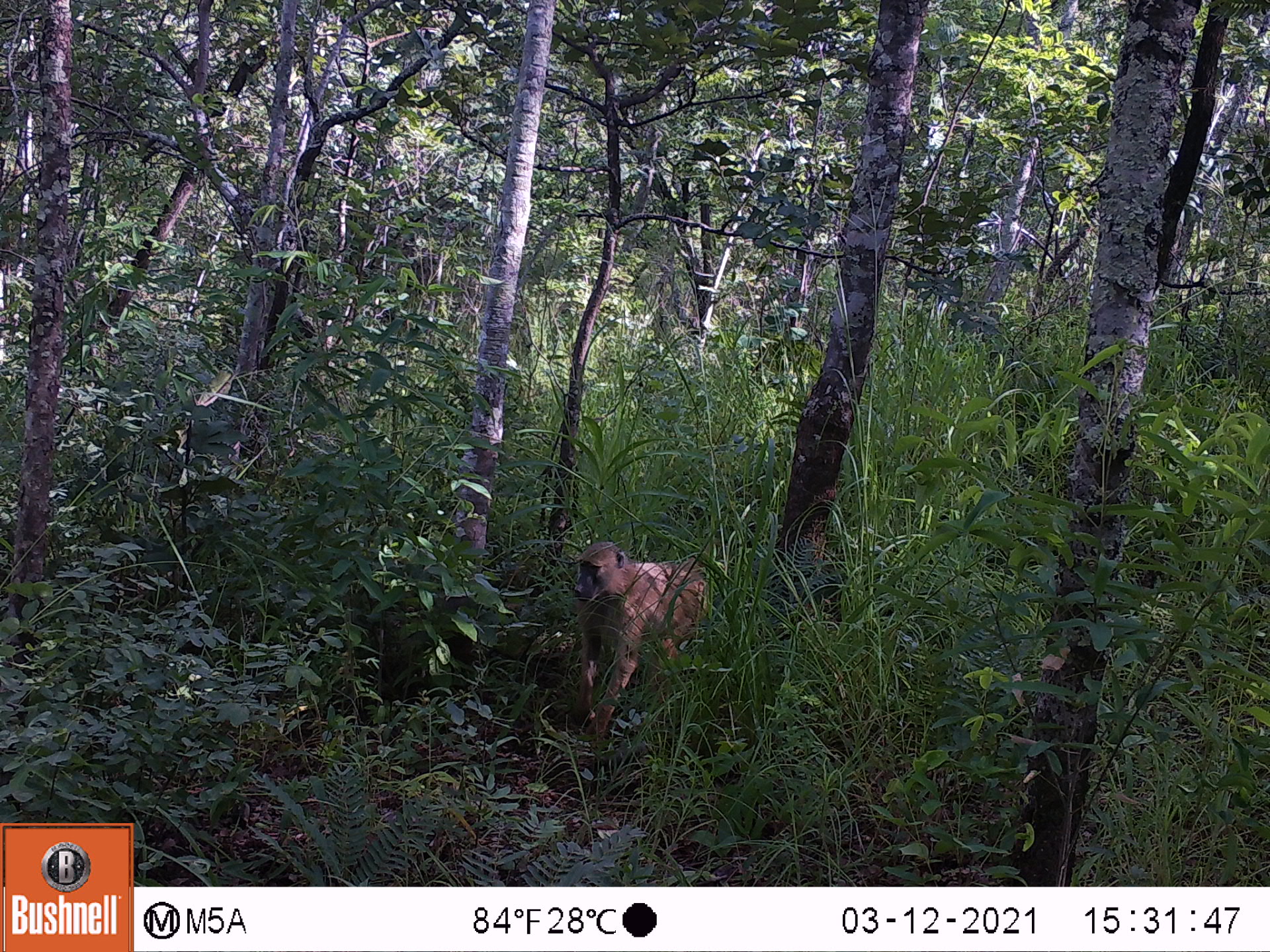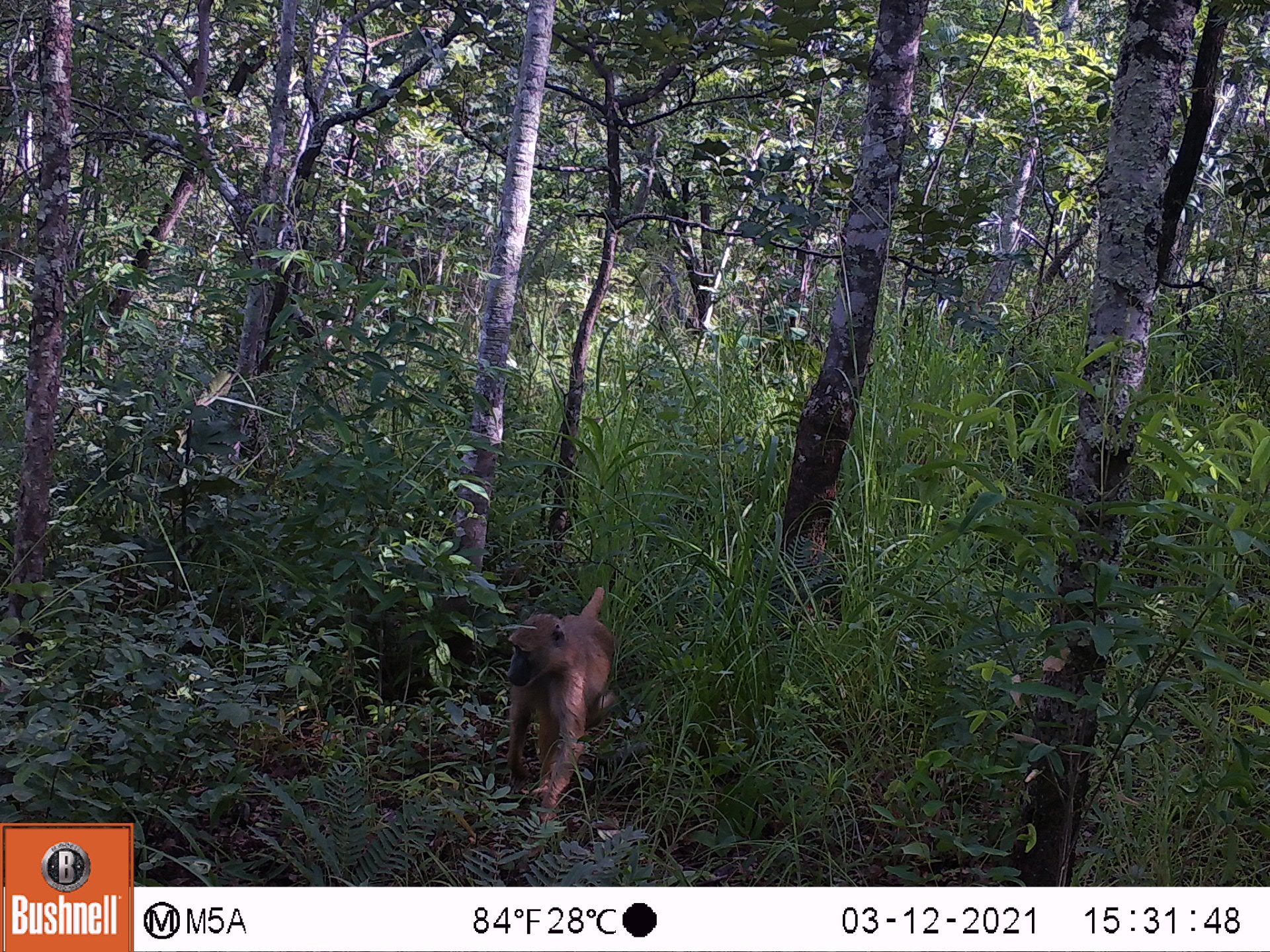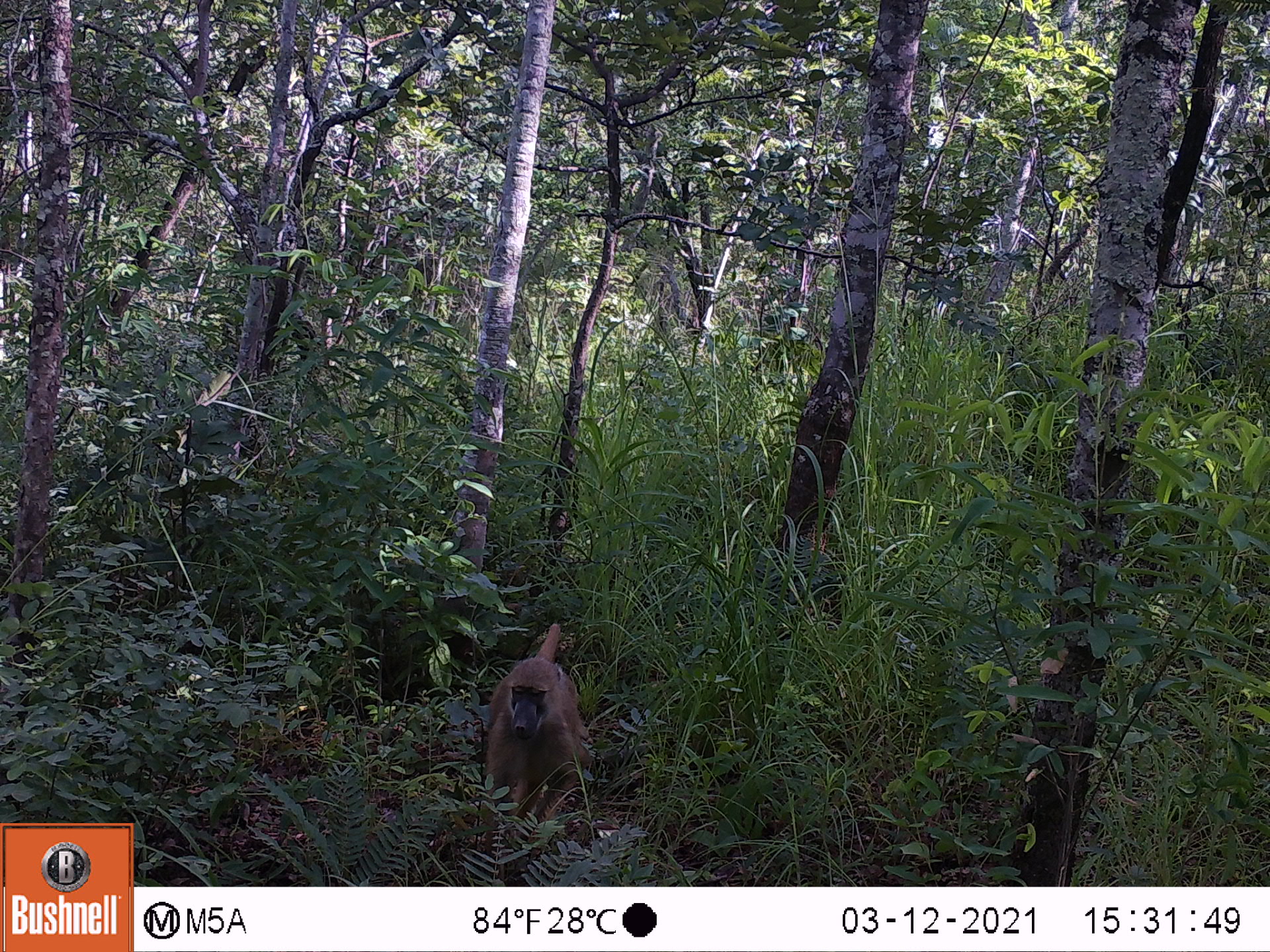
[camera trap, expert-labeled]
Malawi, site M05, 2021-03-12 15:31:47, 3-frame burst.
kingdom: Animalia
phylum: Chordata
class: Mammalia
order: Primates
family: Cercopithecidae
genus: Papio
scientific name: Papio cynocephalus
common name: yellow baboon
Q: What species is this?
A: Yellow baboon (Papio cynocephalus).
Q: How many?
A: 1.